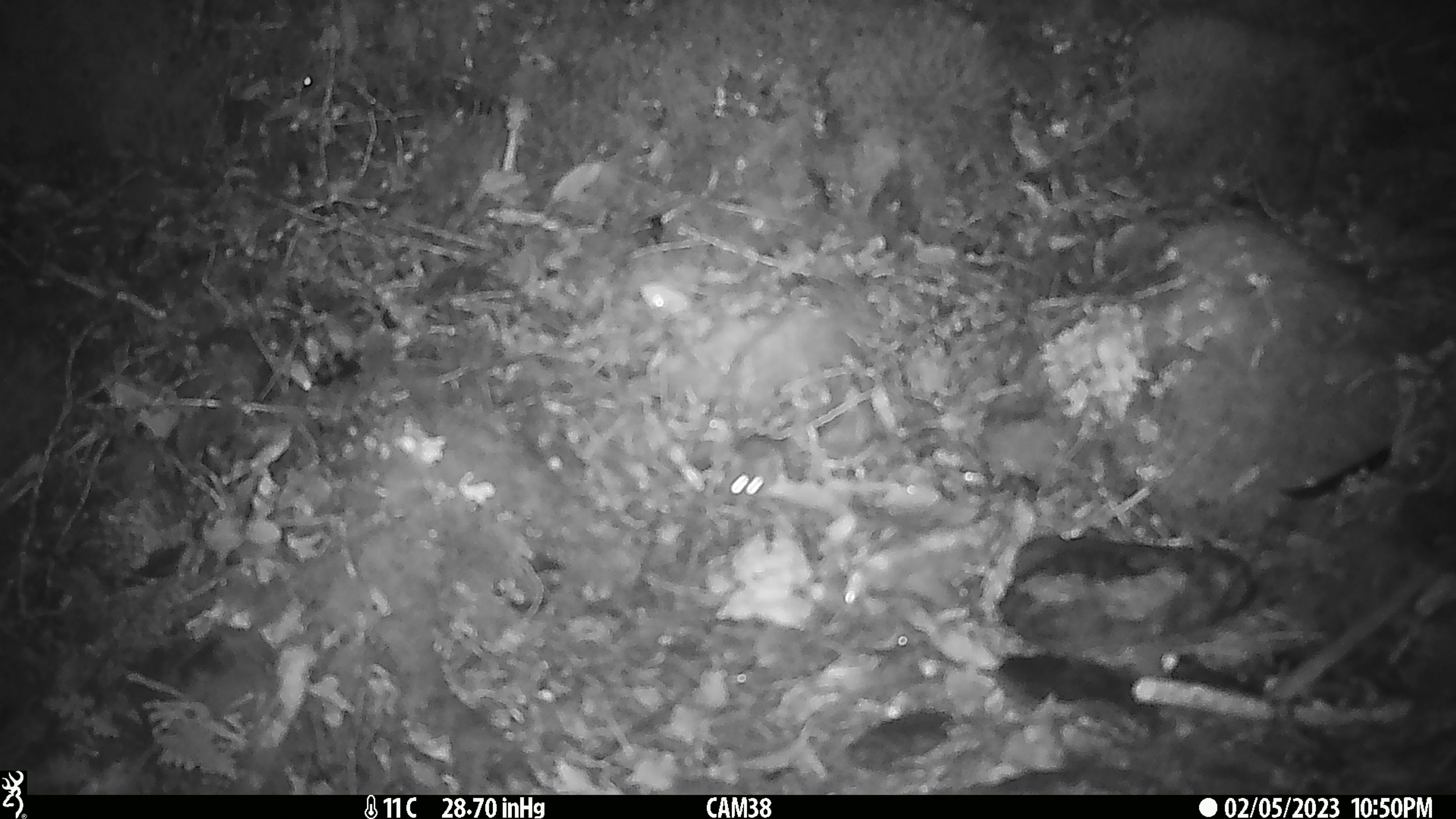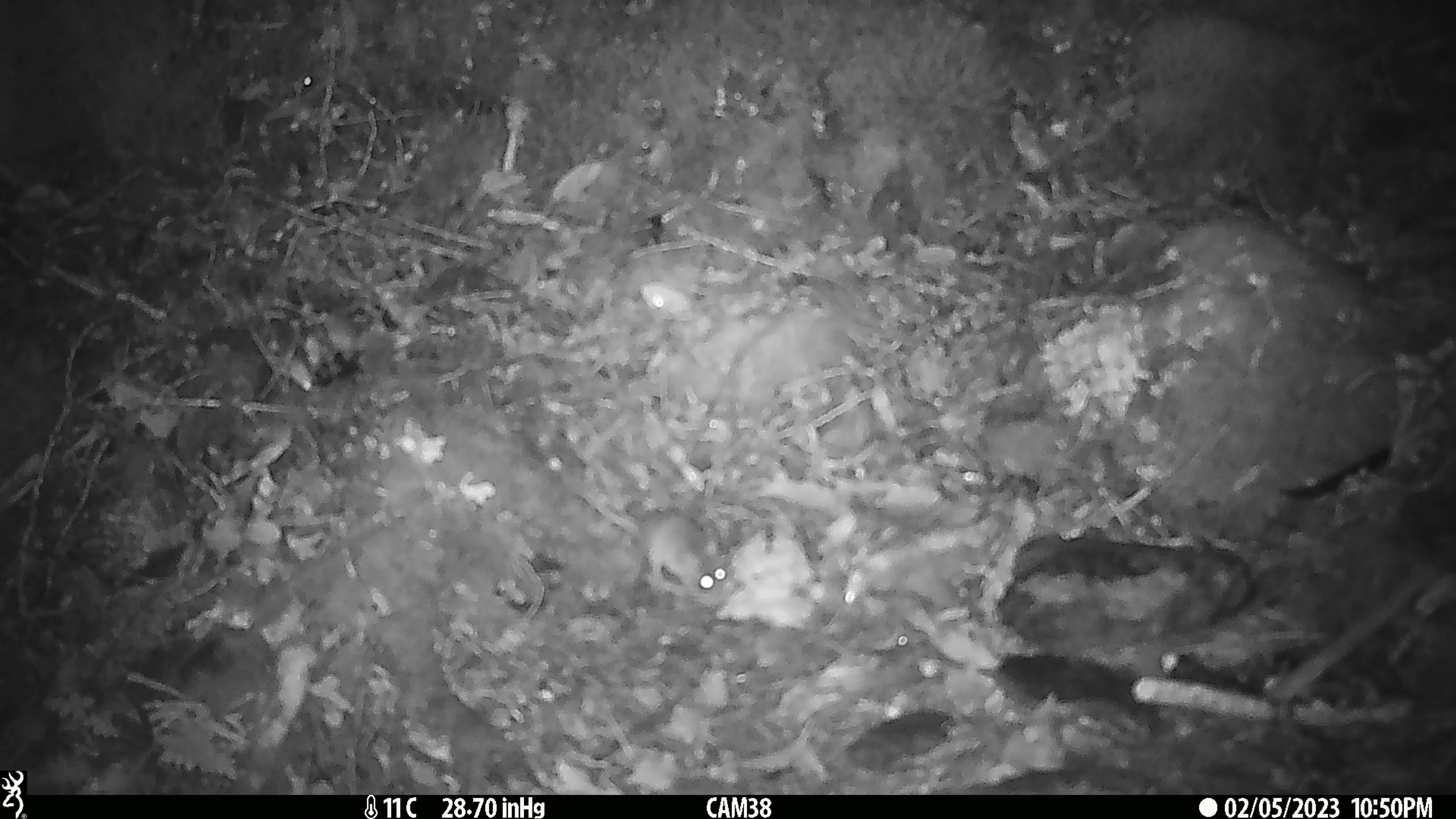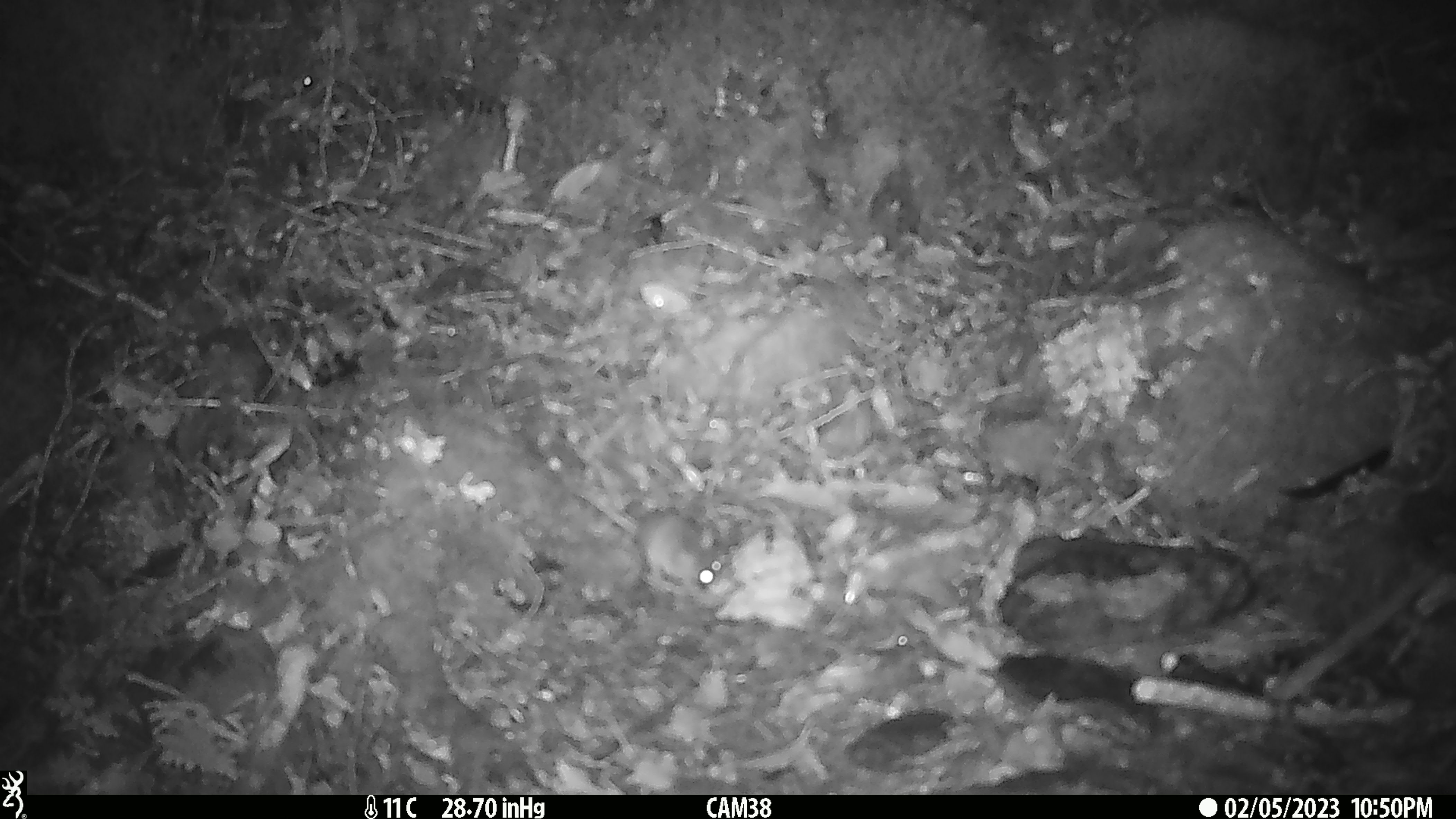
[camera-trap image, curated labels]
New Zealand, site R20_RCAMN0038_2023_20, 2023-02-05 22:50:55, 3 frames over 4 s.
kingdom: Animalia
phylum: Chordata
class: Mammalia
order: Rodentia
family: Muridae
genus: Mus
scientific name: Mus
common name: mouse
Mouse (Mus).